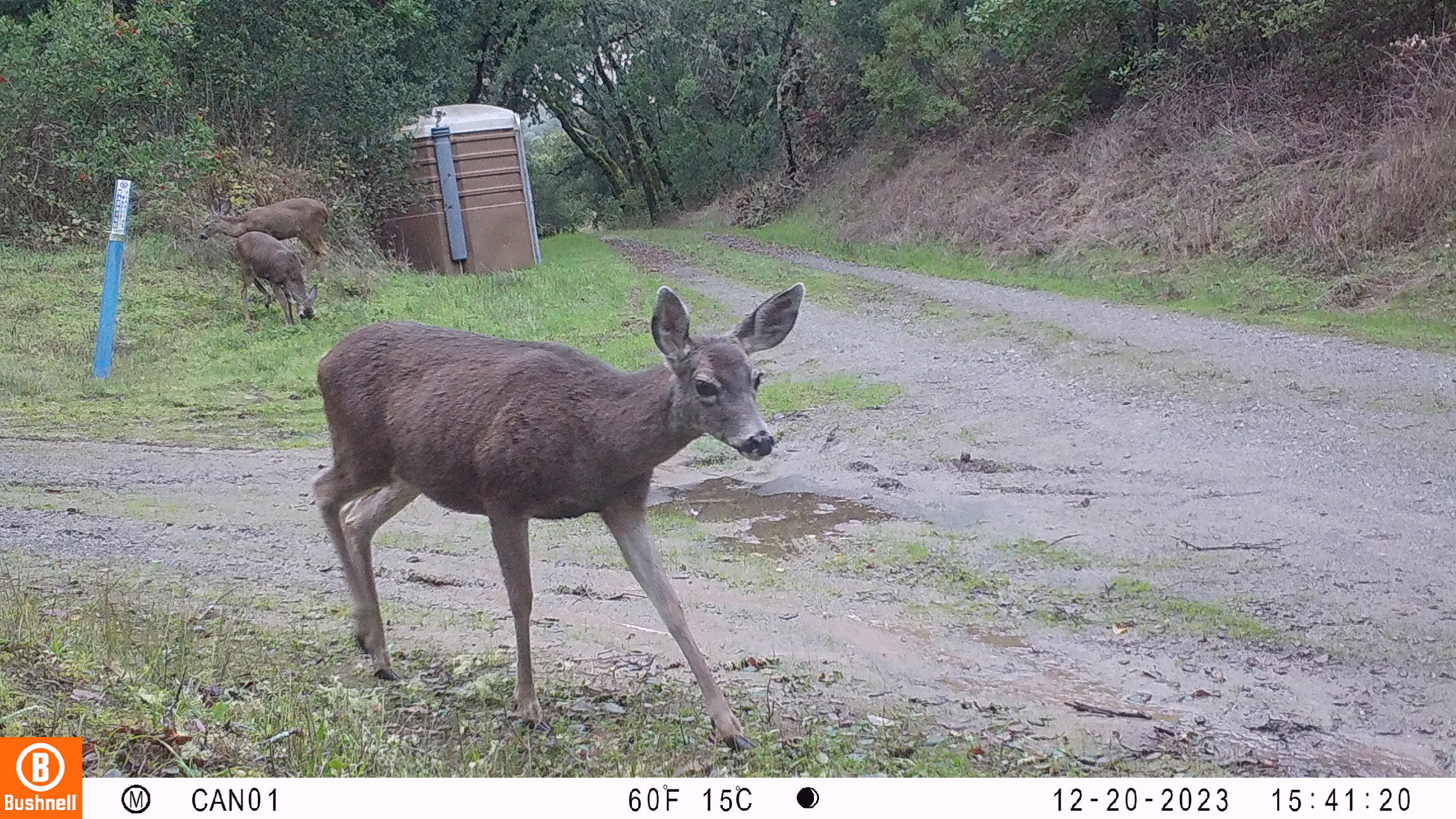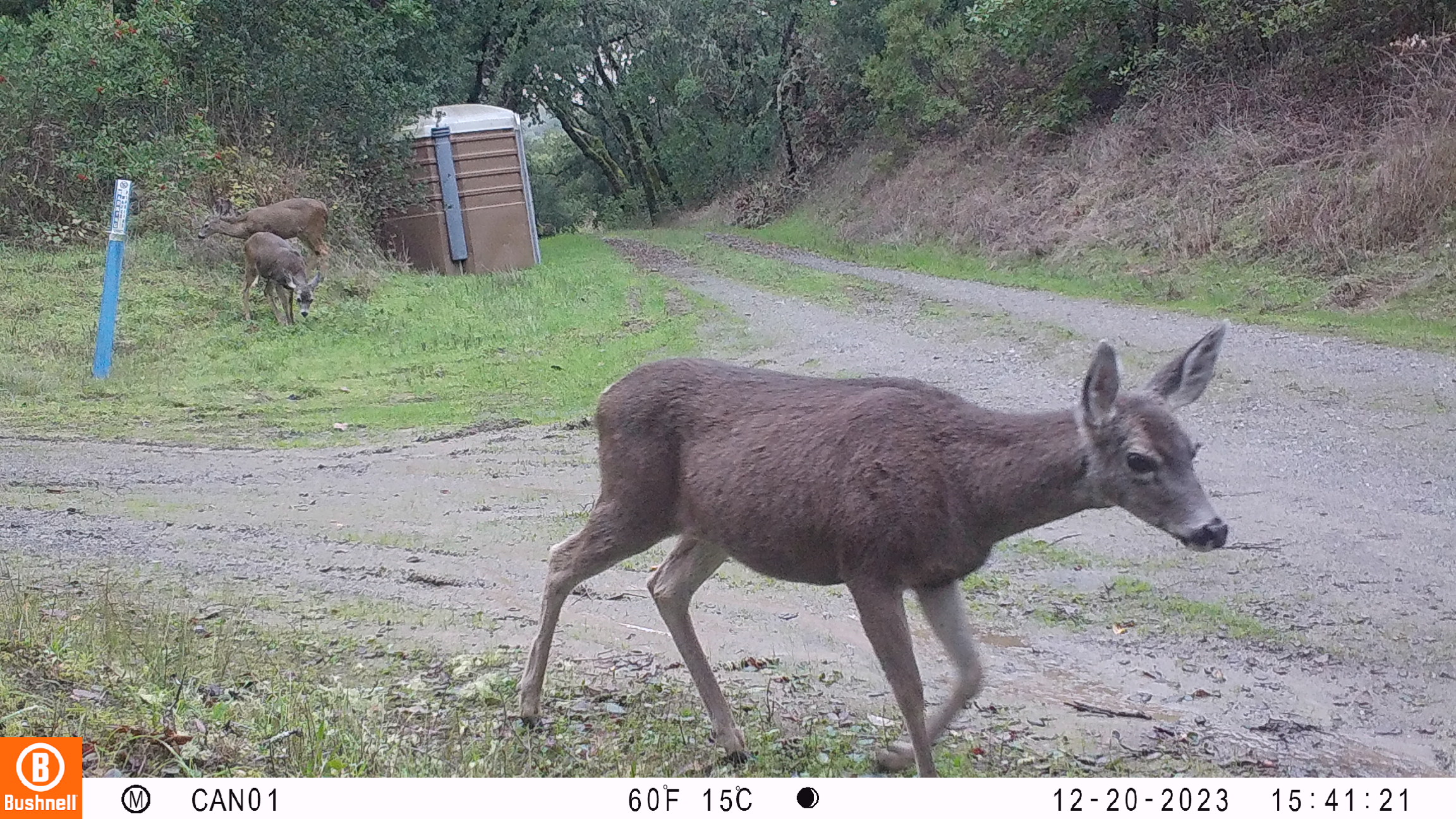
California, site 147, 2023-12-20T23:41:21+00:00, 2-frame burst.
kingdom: Animalia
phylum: Chordata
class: Mammalia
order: Artiodactyla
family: Cervidae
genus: Odocoileus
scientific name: Odocoileus hemionus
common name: mule deer